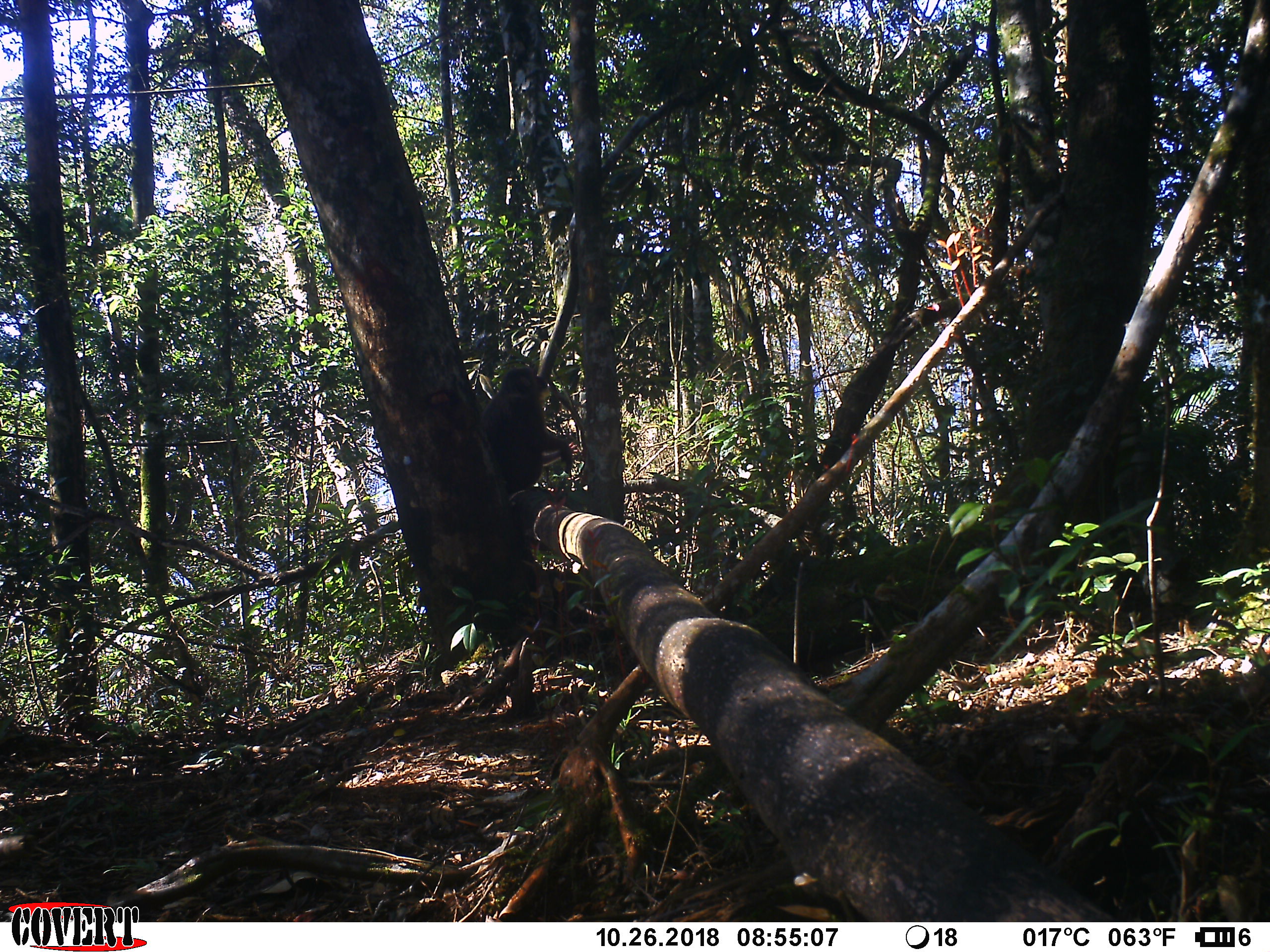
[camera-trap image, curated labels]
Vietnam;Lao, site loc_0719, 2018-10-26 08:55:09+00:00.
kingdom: Animalia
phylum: Chordata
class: Mammalia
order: Primates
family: Cercopithecidae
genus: Macaca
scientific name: Macaca arctoides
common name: stump-tailed macaque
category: stump tailed macaque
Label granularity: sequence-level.